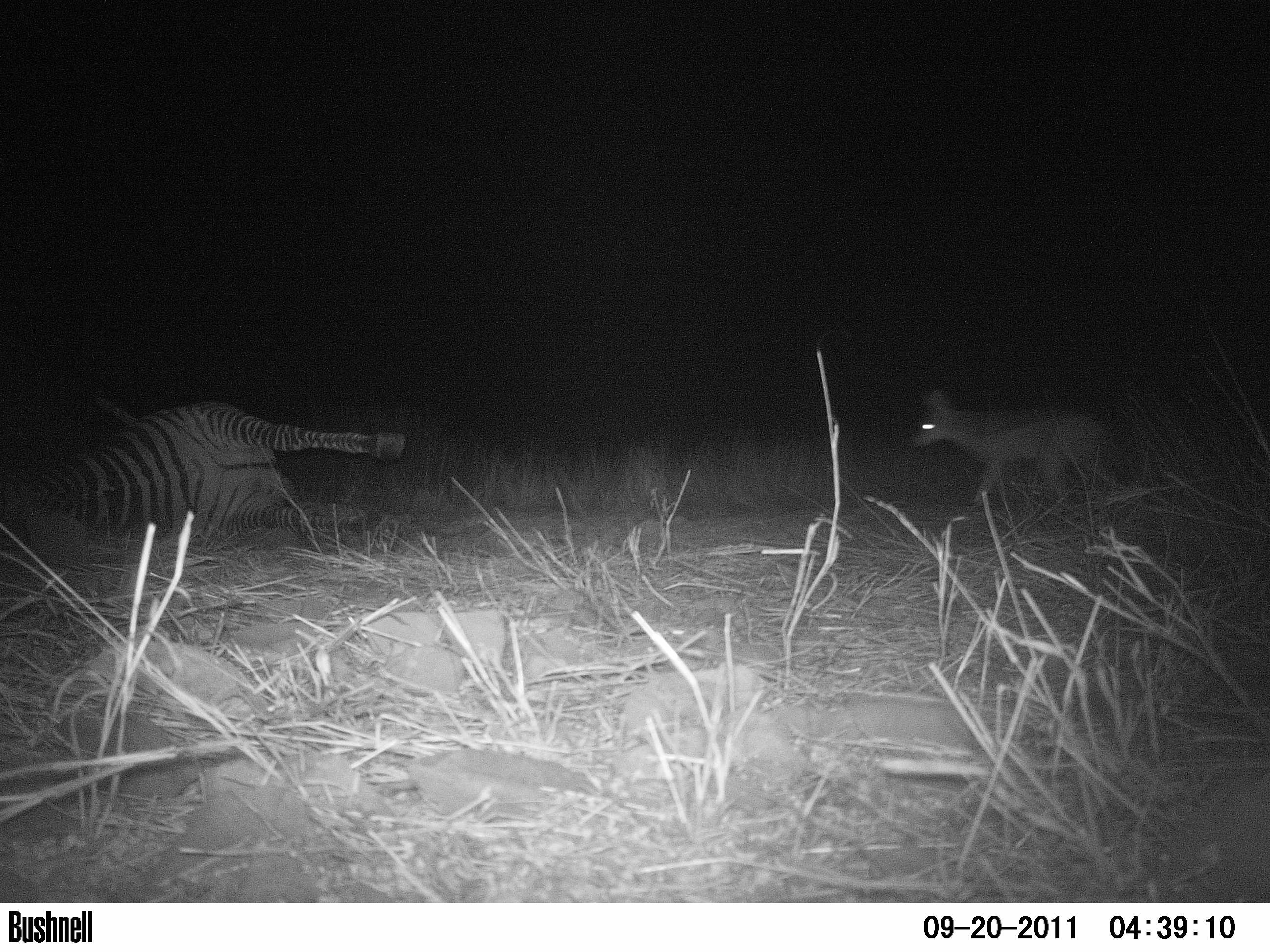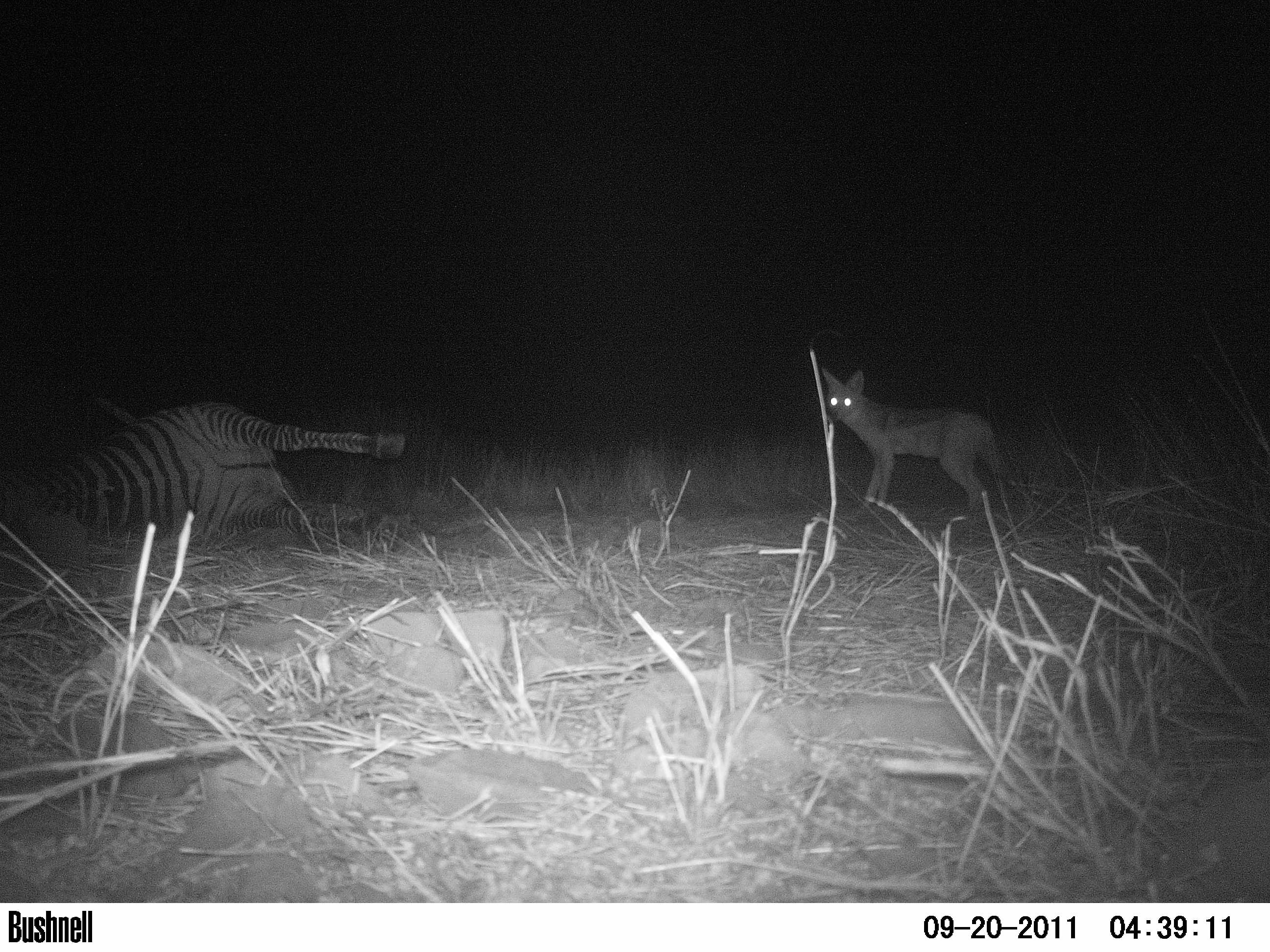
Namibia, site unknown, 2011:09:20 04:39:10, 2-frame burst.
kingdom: Animalia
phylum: Chordata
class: Mammalia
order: Carnivora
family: Canidae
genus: Lupulella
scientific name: Lupulella mesomelas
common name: black-backed jackal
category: canis mesomelas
Canis mesomelas (black-backed jackal) (Lupulella mesomelas).